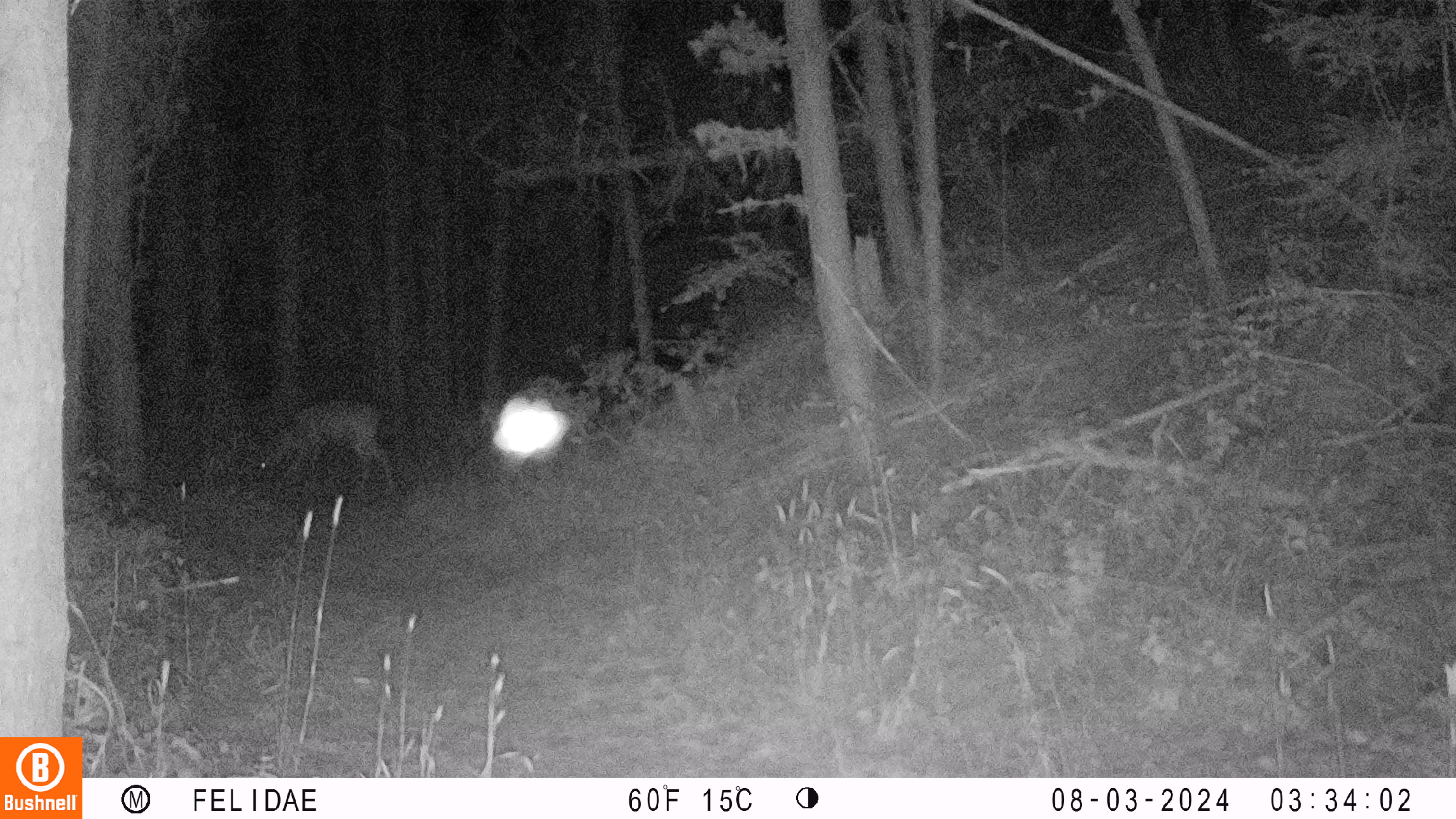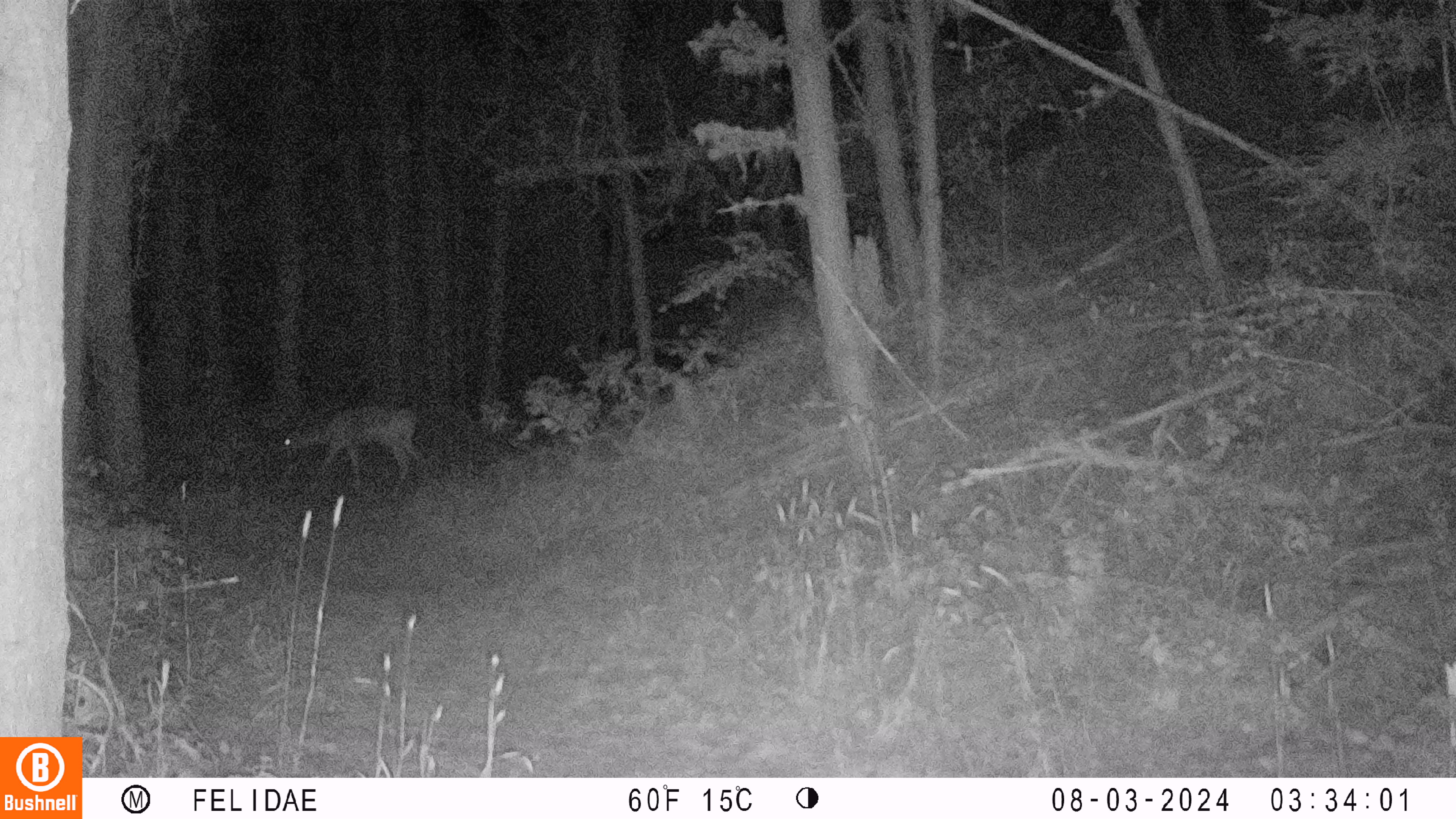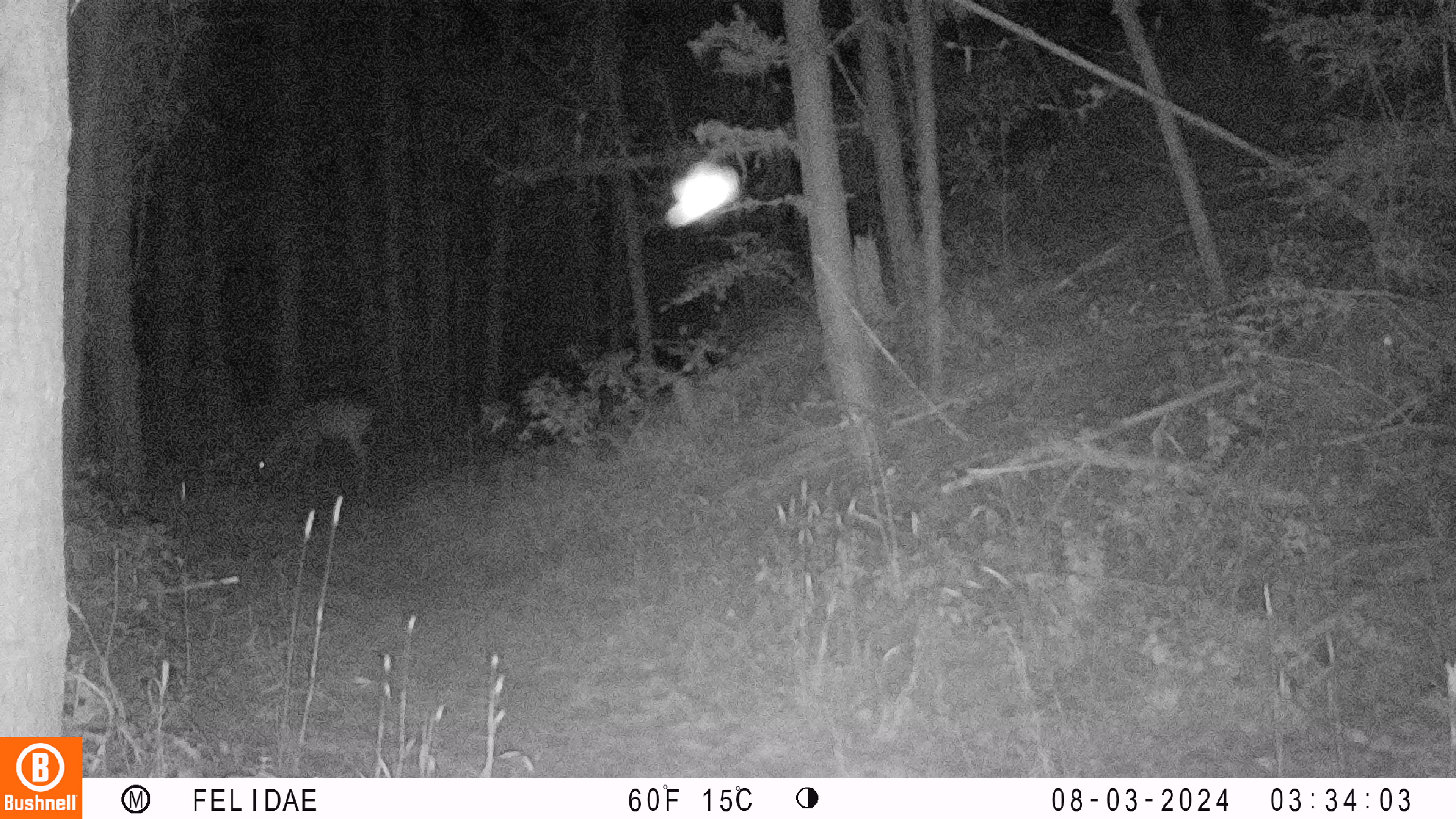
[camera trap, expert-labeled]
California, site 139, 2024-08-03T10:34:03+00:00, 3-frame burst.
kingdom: Animalia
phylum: Chordata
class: Mammalia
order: Artiodactyla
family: Cervidae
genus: Odocoileus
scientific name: Odocoileus hemionus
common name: mule deer